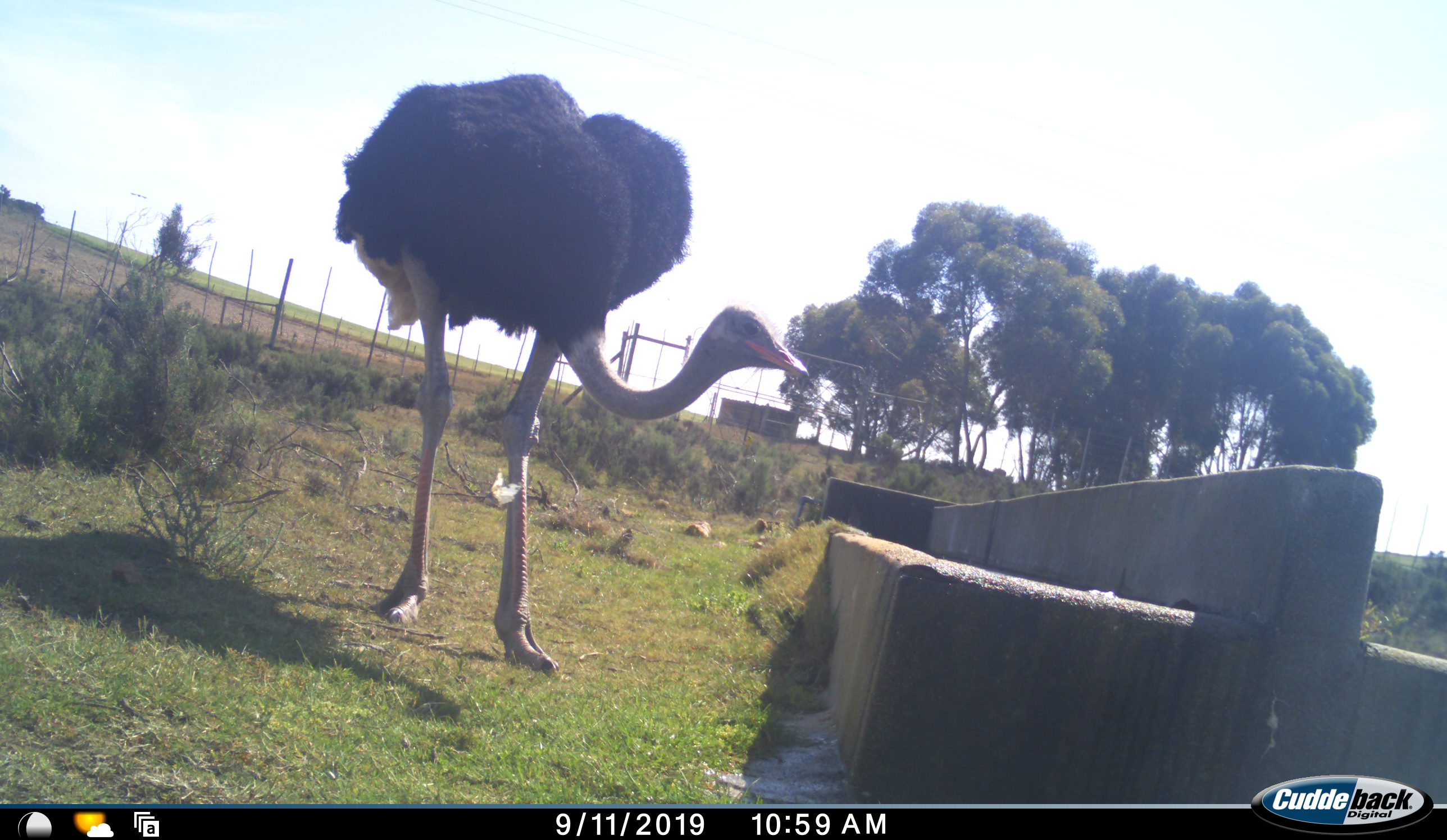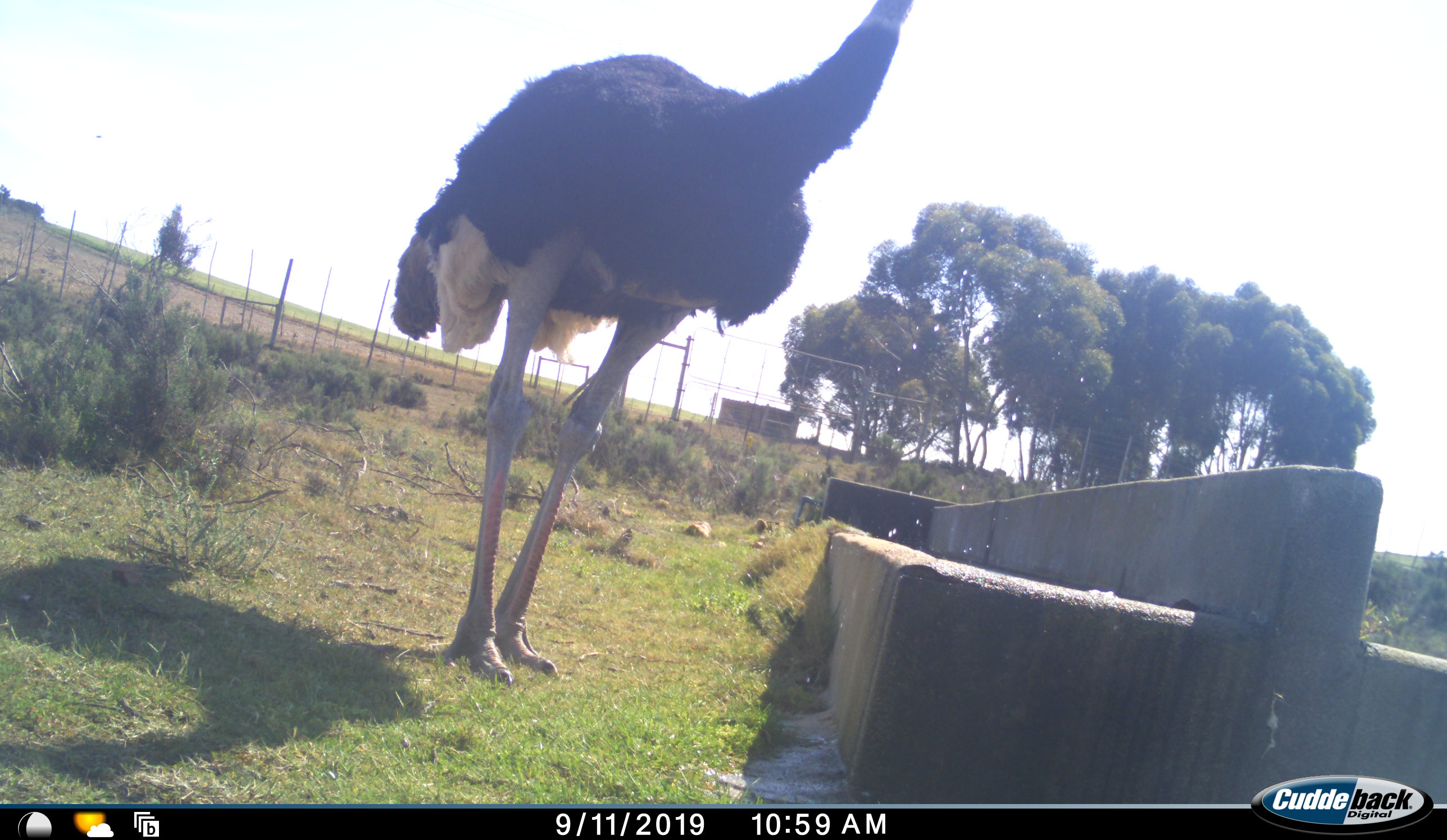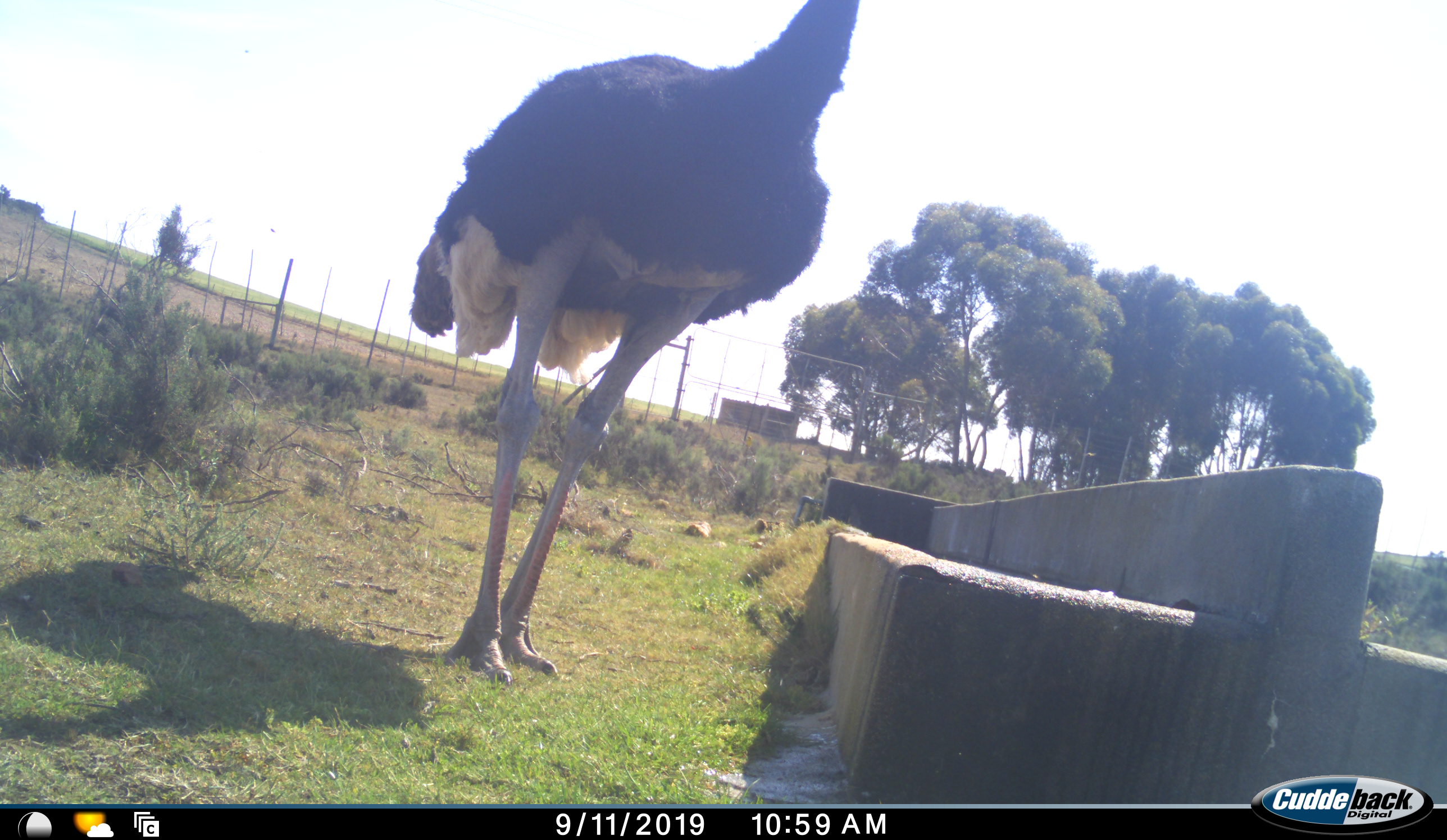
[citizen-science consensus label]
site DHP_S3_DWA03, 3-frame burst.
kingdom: Animalia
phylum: Chordata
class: Aves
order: Struthioniformes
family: Struthionidae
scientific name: Struthionidae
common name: ostrich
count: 1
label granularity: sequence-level